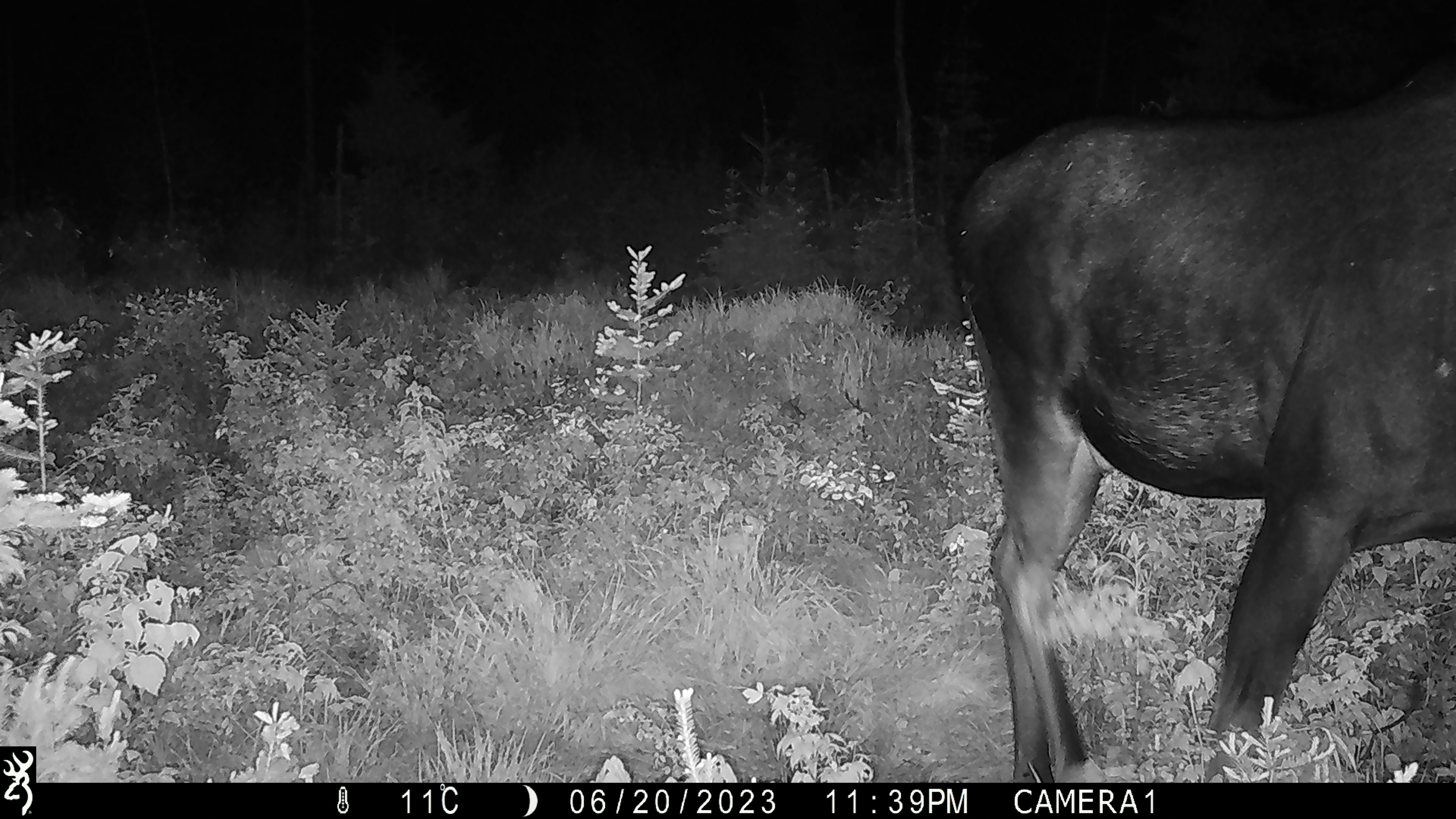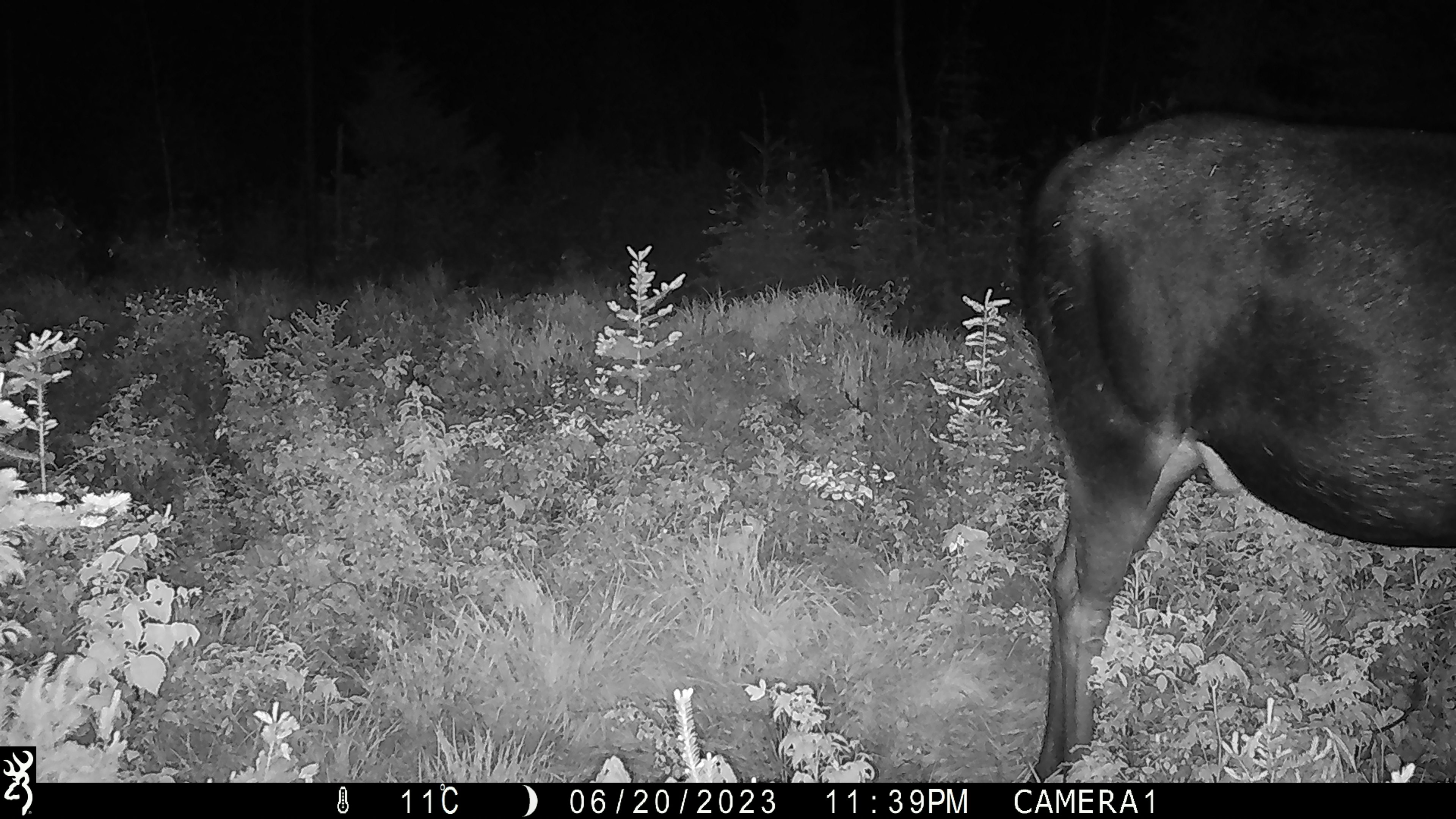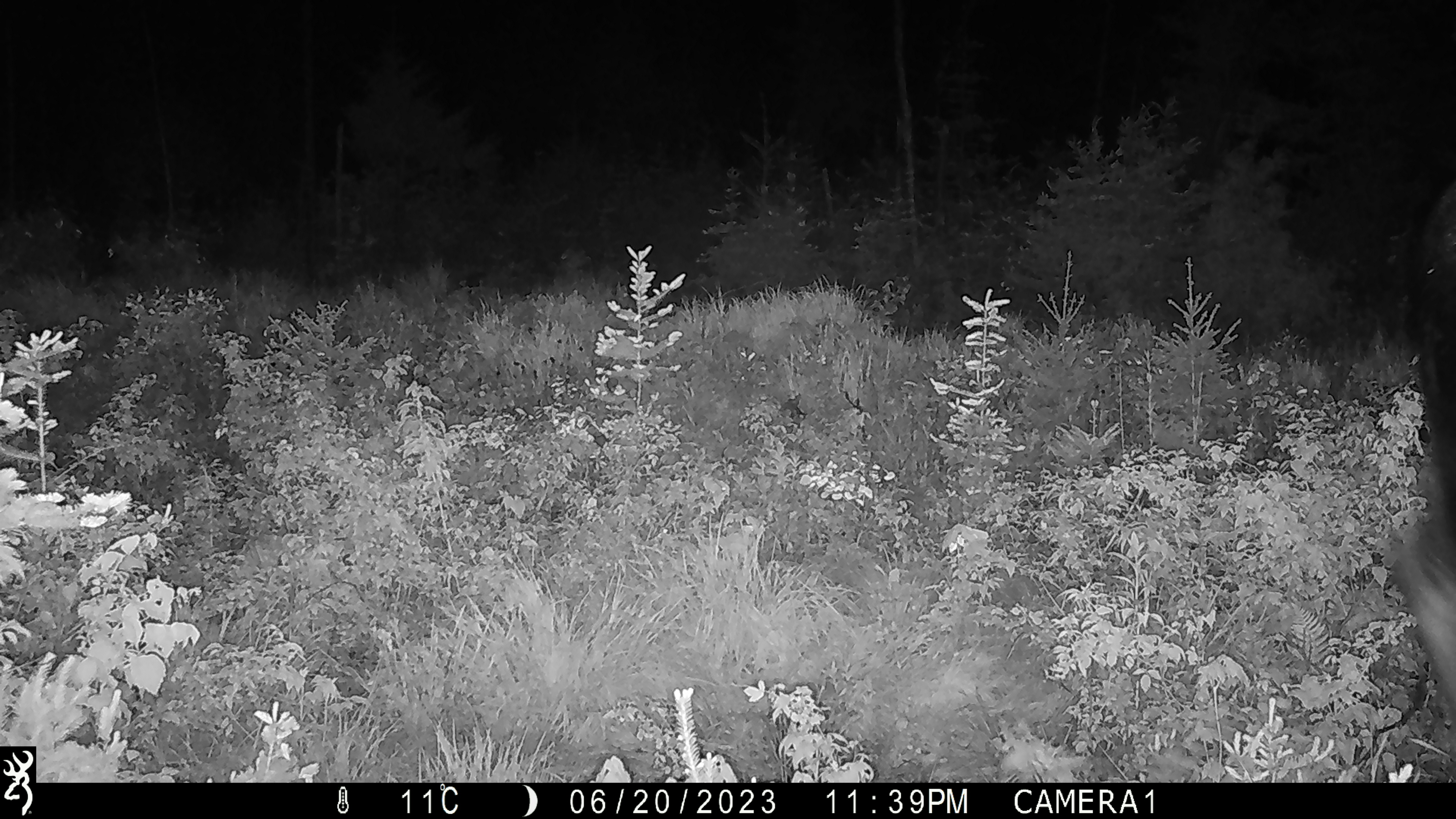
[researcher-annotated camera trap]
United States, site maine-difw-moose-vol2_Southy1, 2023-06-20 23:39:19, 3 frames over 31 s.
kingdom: Animalia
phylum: Chordata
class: Mammalia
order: Artiodactyla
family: Cervidae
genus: Alces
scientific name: Alces alces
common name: moose